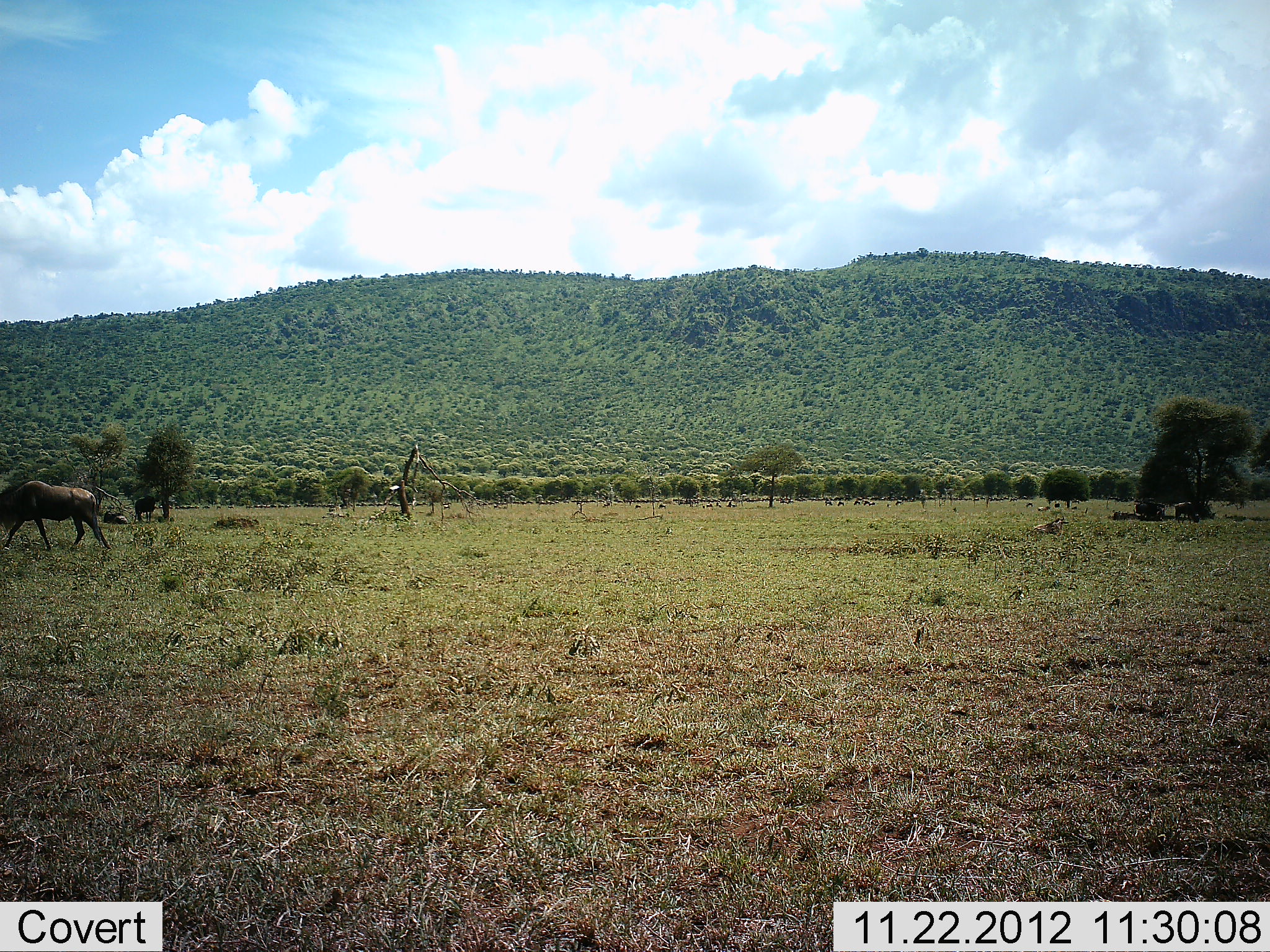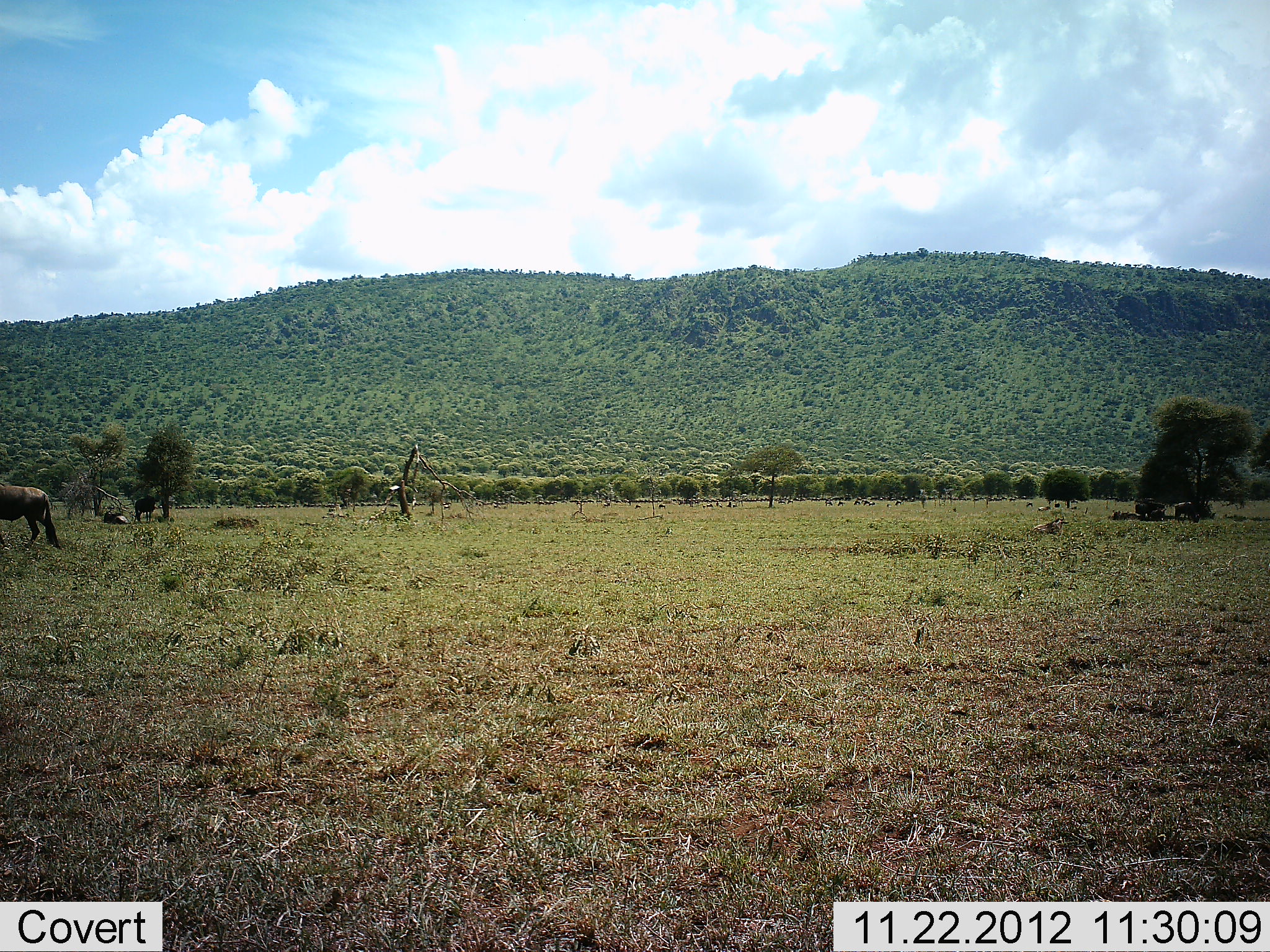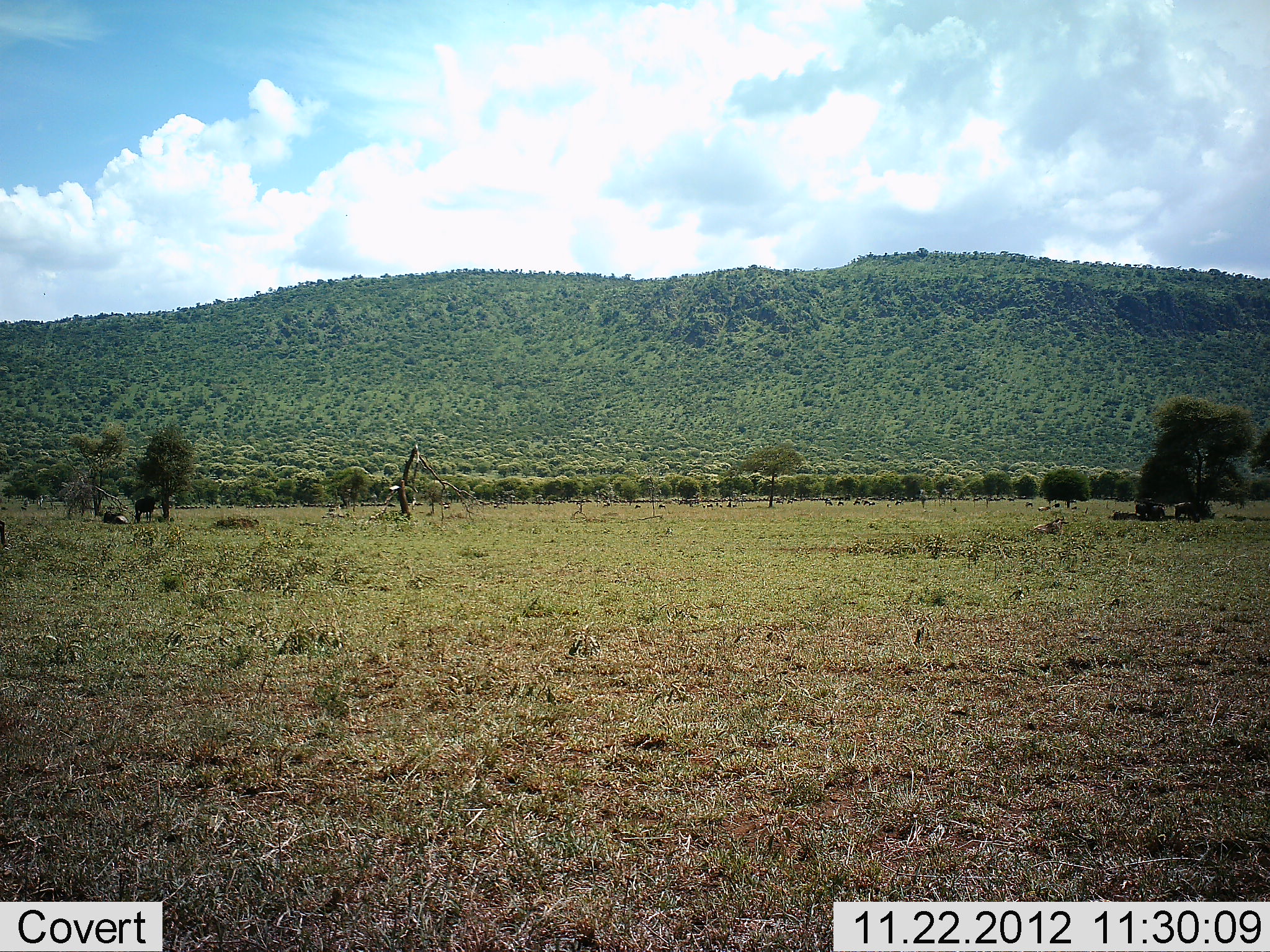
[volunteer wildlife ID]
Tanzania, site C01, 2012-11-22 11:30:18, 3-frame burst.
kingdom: Animalia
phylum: Chordata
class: Mammalia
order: Artiodactyla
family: Bovidae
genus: Connochaetes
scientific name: Connochaetes taurinus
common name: blue wildebeest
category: wildebeest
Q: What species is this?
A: Wildebeest (blue wildebeest) (Connochaetes taurinus).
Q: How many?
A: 1.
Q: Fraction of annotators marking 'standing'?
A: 24%.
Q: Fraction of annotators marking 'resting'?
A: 38%.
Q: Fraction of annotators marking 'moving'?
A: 91%.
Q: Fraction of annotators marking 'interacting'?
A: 0%.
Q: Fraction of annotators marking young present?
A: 0%.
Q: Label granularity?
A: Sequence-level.